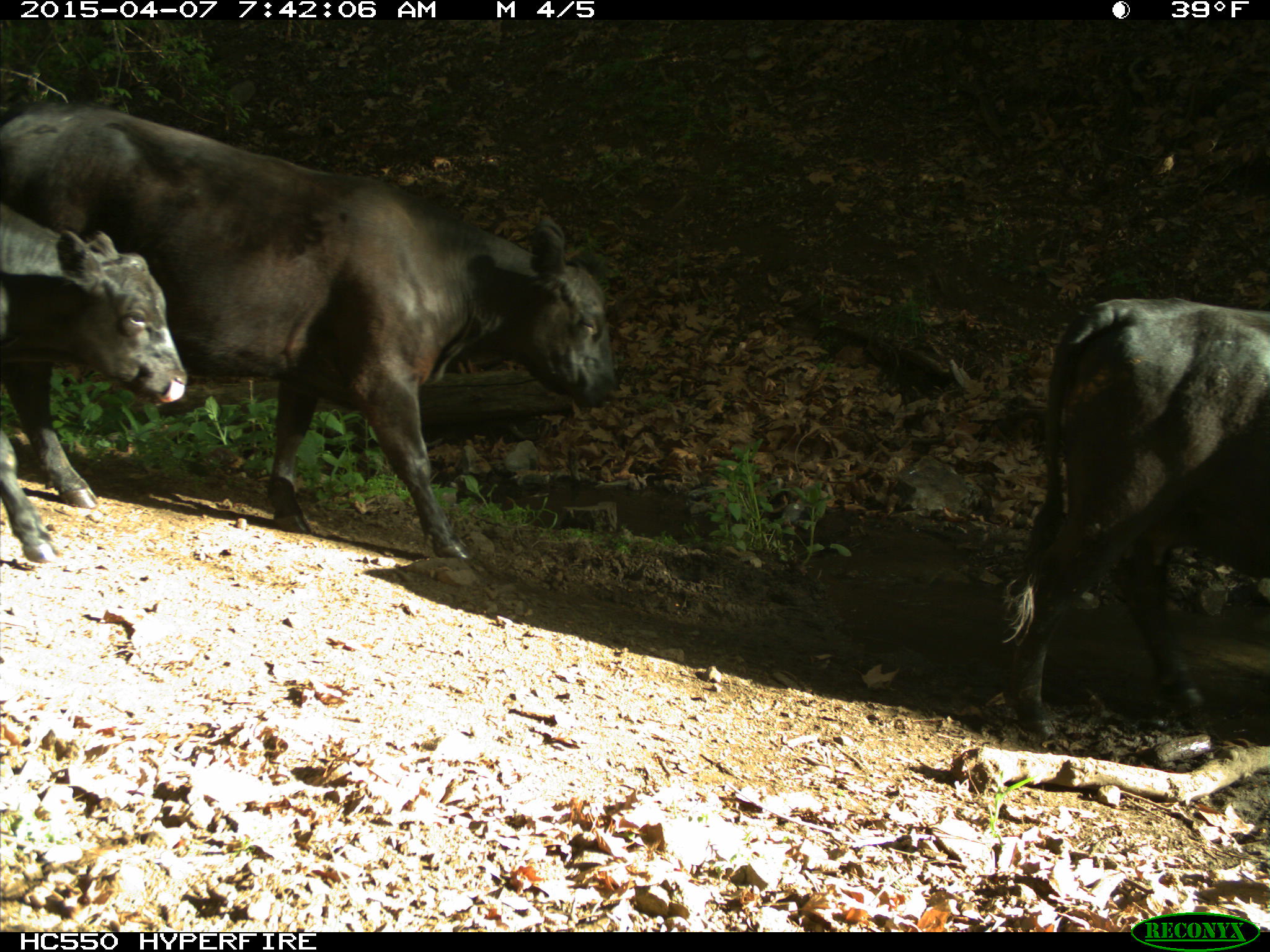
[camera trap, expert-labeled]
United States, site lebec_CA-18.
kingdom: Animalia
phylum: Chordata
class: Mammalia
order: Artiodactyla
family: Bovidae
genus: Bos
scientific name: Bos taurus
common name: domestic cow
Bos taurus (domestic cow).